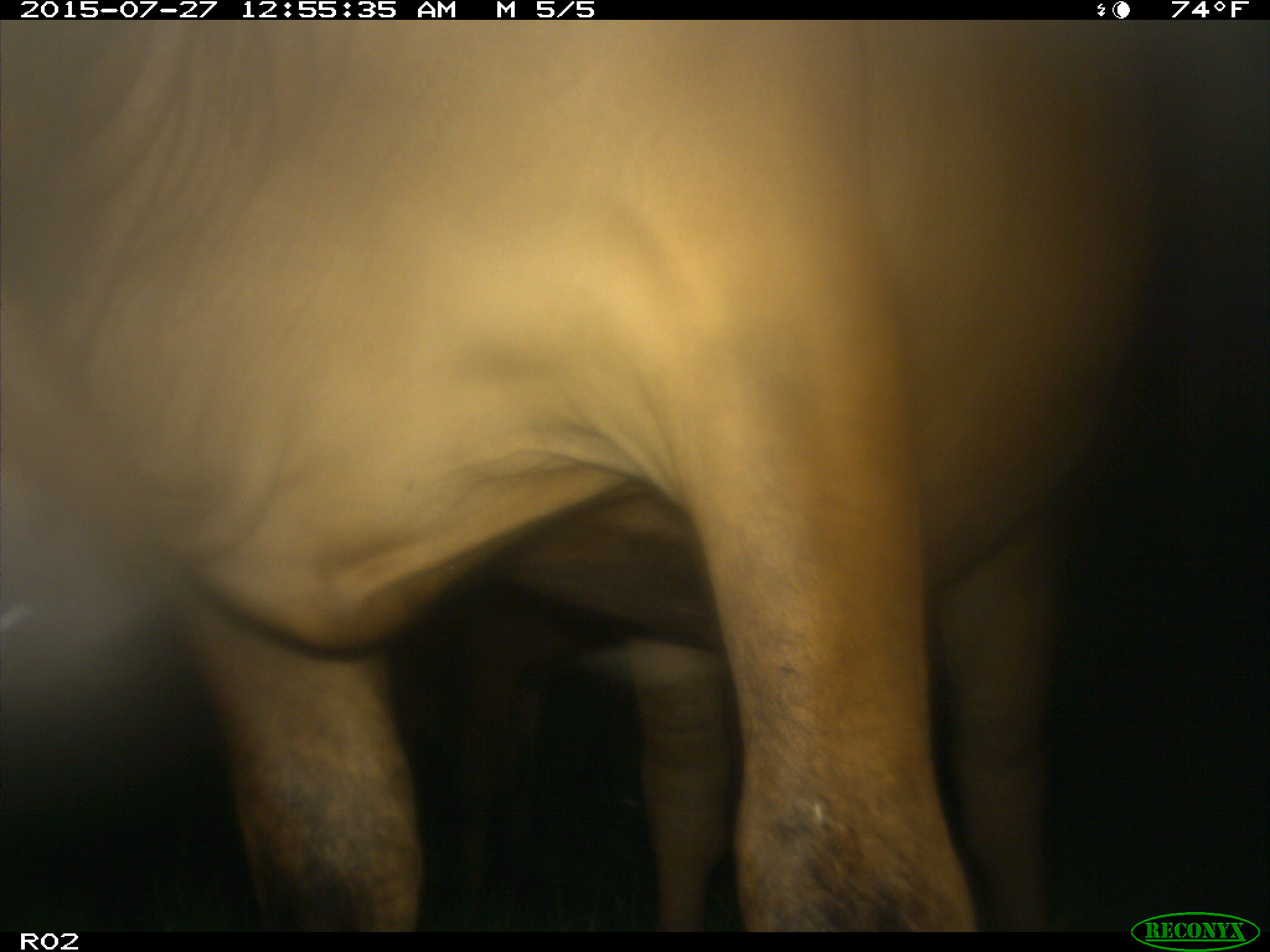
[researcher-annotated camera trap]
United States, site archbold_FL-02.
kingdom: Animalia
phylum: Chordata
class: Mammalia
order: Artiodactyla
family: Bovidae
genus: Bos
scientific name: Bos taurus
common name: domestic cow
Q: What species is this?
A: Bos taurus (domestic cow).